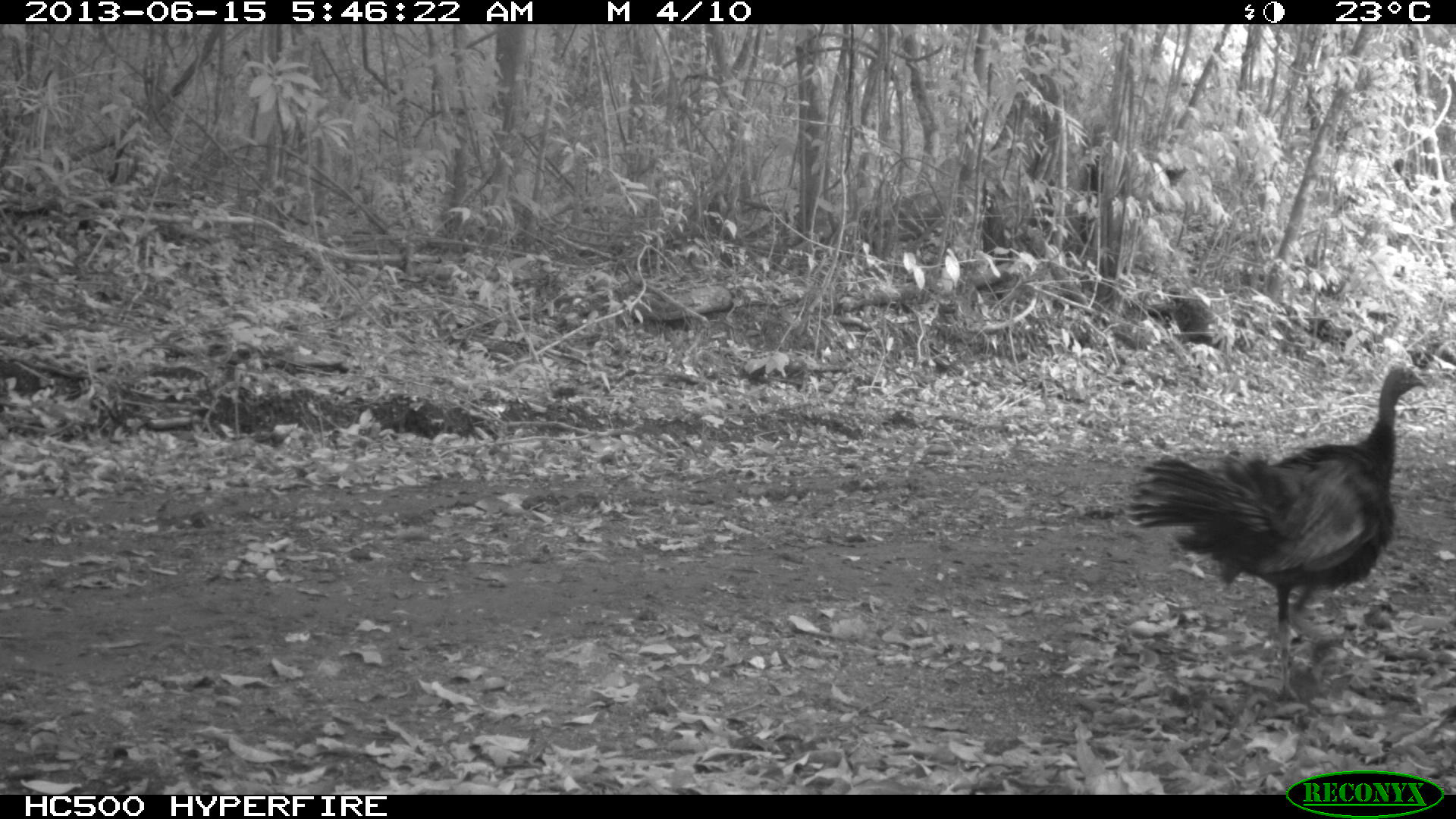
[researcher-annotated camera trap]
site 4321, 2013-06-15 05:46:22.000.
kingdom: Animalia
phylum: Chordata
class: Aves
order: Galliformes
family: Phasianidae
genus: Meleagris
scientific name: Meleagris ocellata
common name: ocellated turkey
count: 2